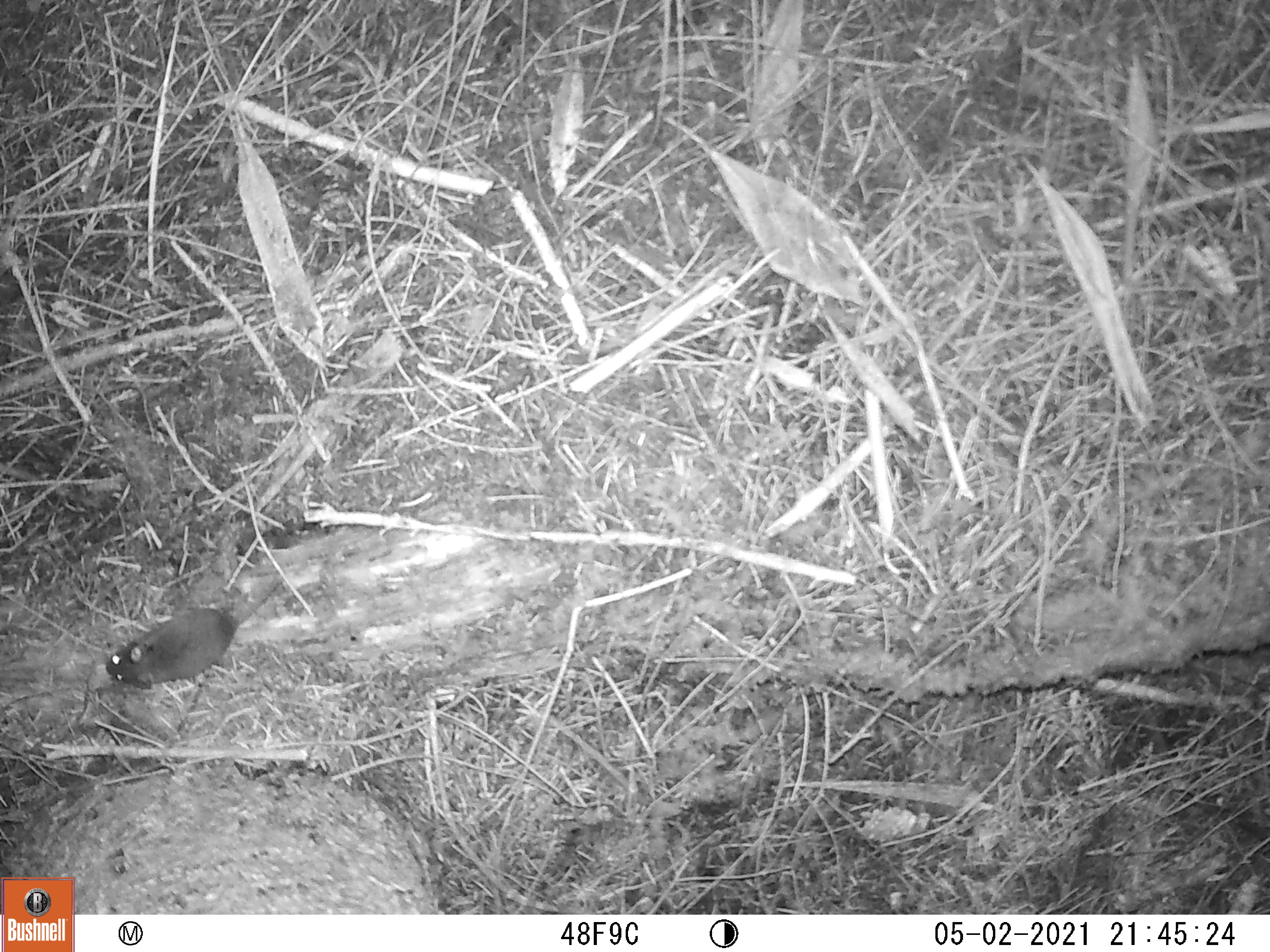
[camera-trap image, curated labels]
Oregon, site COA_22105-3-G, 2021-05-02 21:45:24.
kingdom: Animalia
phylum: Chordata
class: Mammalia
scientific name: Mammalia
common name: small mammal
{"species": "small mammal (Mammalia)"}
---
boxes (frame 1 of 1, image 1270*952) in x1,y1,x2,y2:
small mammal: 72,512,380,742